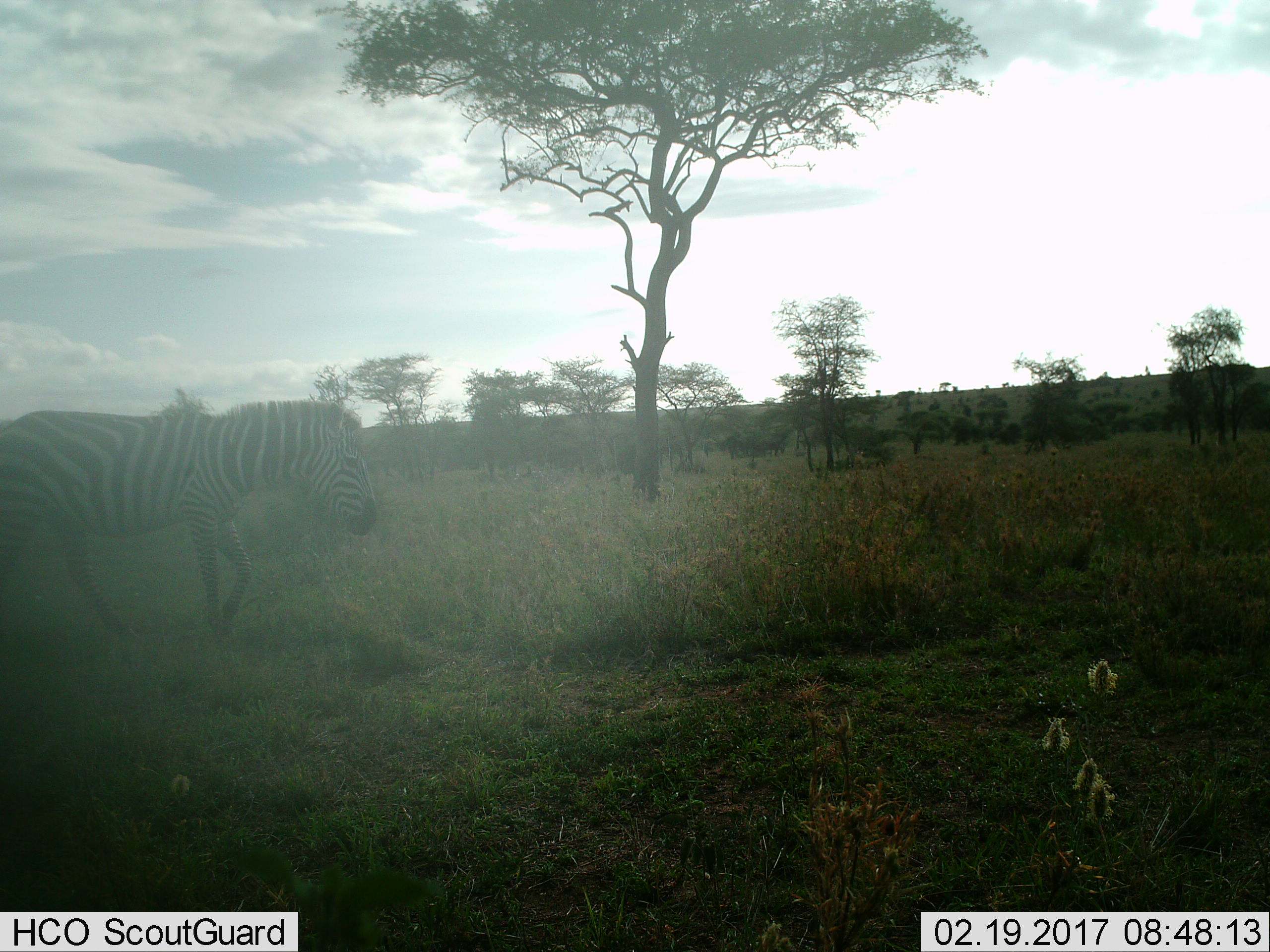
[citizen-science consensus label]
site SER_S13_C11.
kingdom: Animalia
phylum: Chordata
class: Mammalia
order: Perissodactyla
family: Equidae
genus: Equus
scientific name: Equus quagga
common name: plains zebra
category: zebraplains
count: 1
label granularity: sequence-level